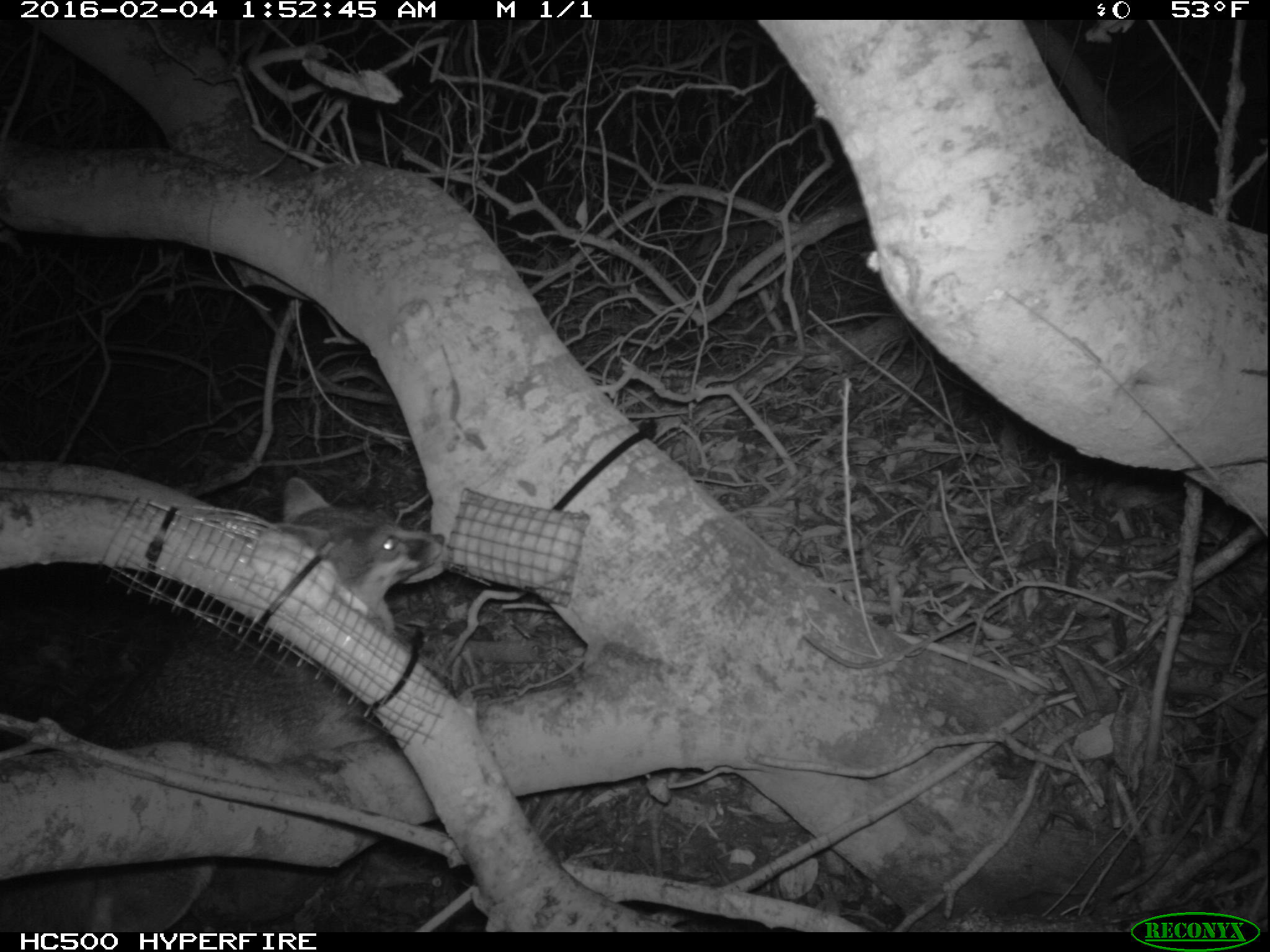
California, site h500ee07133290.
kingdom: Animalia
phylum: Chordata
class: Mammalia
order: Carnivora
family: Canidae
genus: Urocyon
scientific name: Urocyon littoralis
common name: island fox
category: fox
Fox (island fox) (Urocyon littoralis).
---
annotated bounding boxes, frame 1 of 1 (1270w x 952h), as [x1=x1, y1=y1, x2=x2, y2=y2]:
fox: [x1=0, y1=475, x2=444, y2=932]